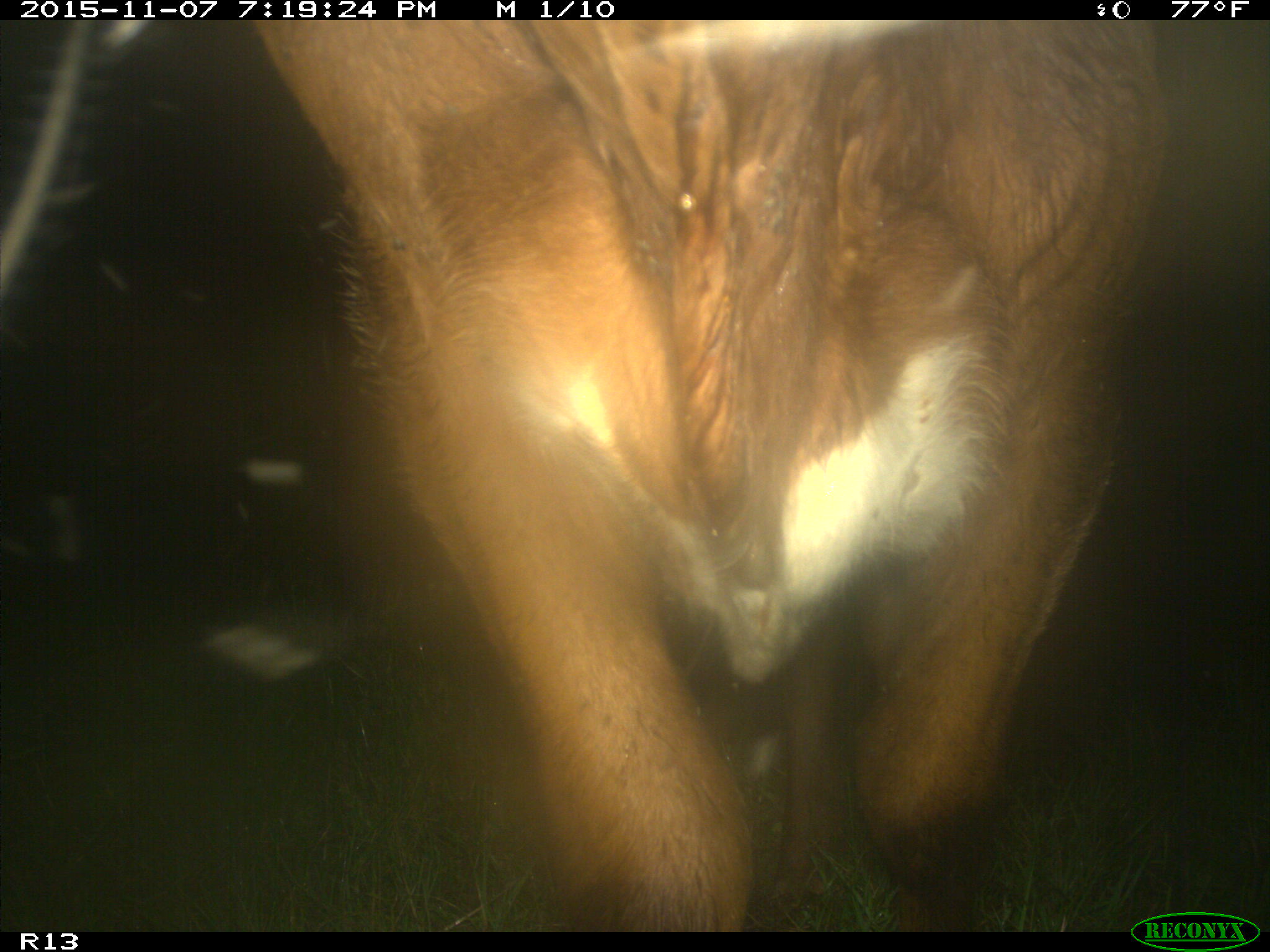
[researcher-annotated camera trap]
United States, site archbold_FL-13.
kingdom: Animalia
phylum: Chordata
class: Mammalia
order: Artiodactyla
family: Bovidae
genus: Bos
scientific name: Bos taurus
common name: domestic cow